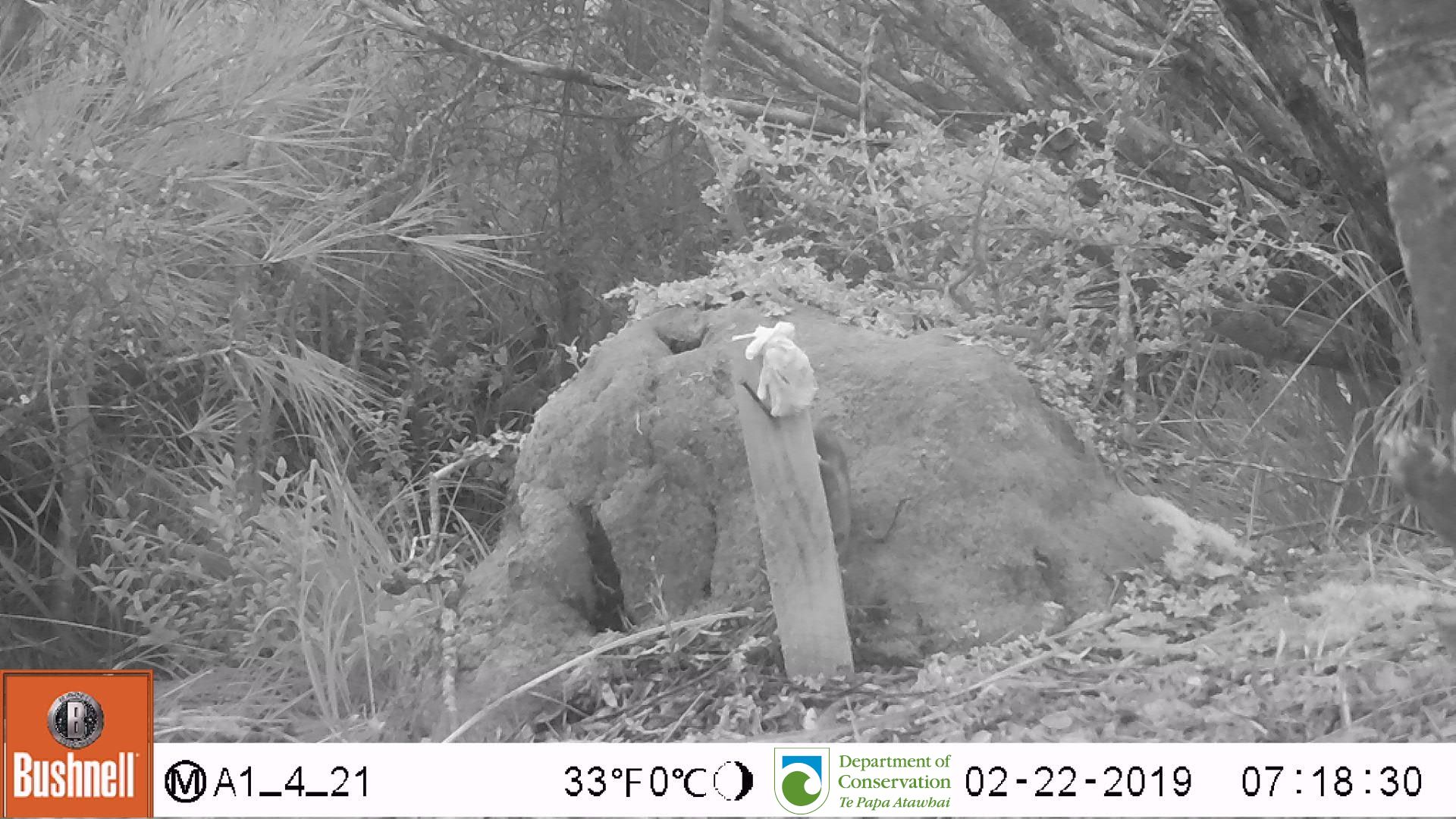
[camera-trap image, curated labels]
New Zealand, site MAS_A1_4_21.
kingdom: Animalia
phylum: Chordata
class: Mammalia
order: Rodentia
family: Muridae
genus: Mus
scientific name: Mus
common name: mouse